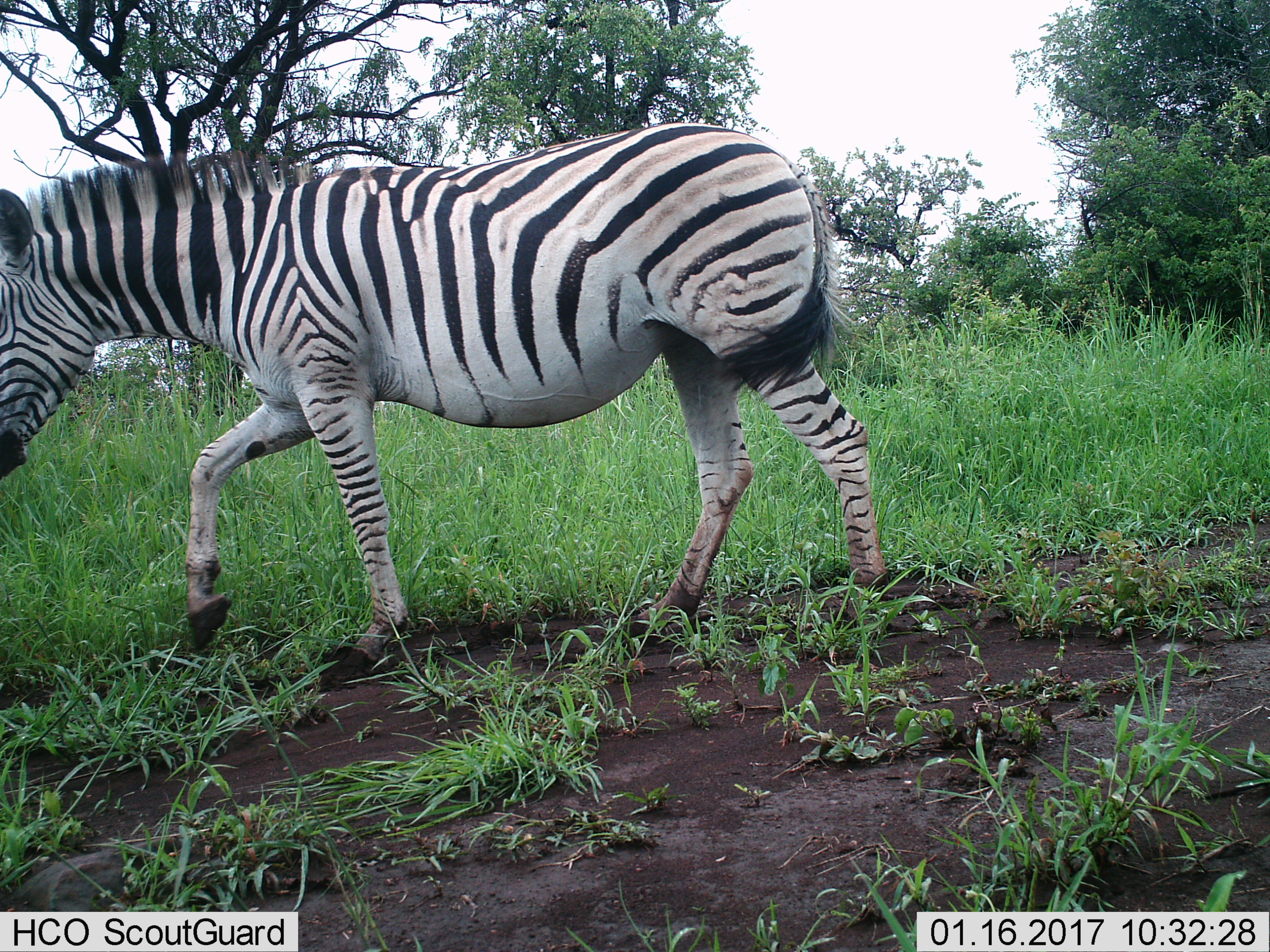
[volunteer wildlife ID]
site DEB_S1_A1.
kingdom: Animalia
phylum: Chordata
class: Mammalia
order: Perissodactyla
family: Equidae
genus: Equus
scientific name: Equus quagga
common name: plains zebra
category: zebraplains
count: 1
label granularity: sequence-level